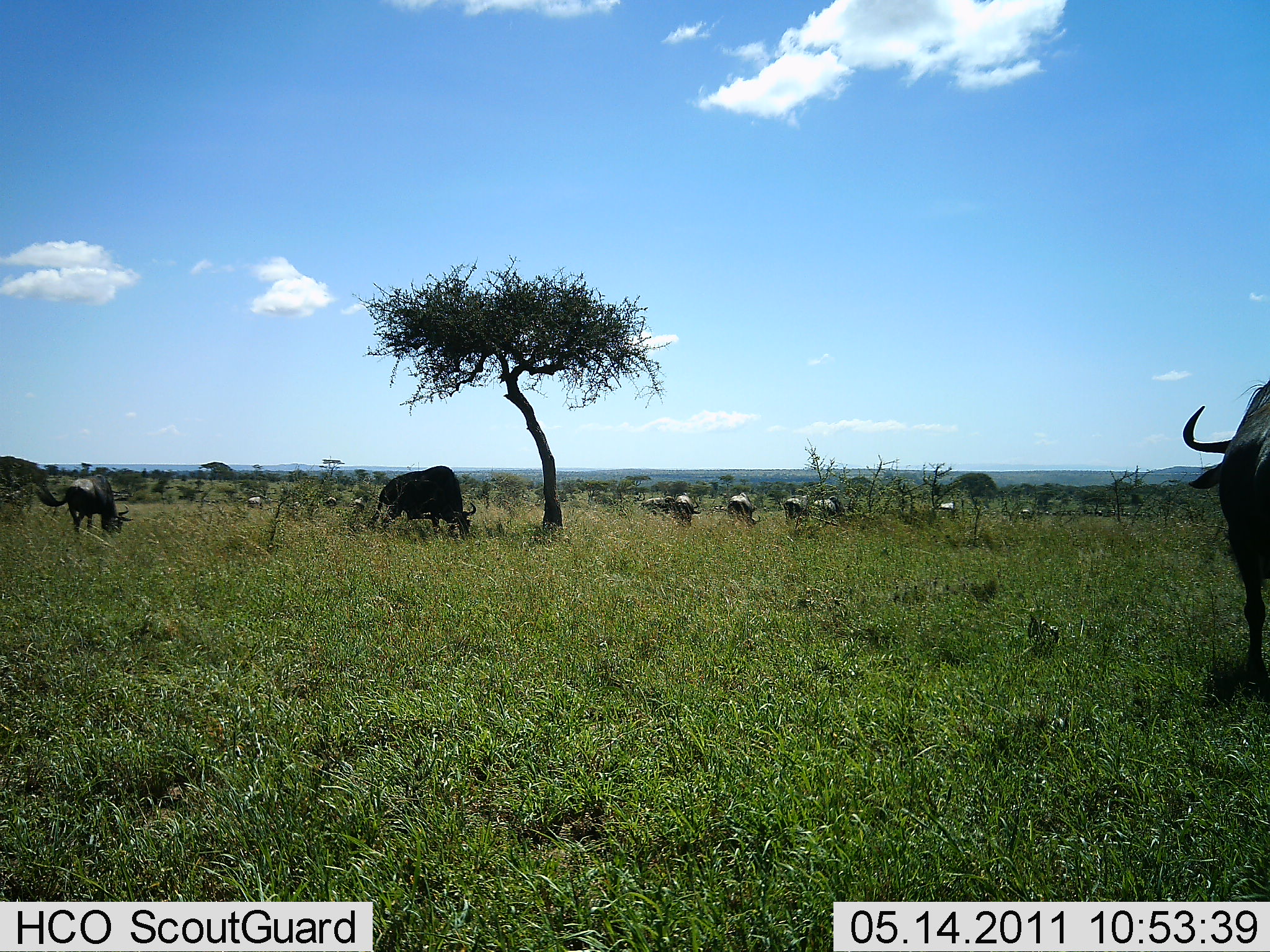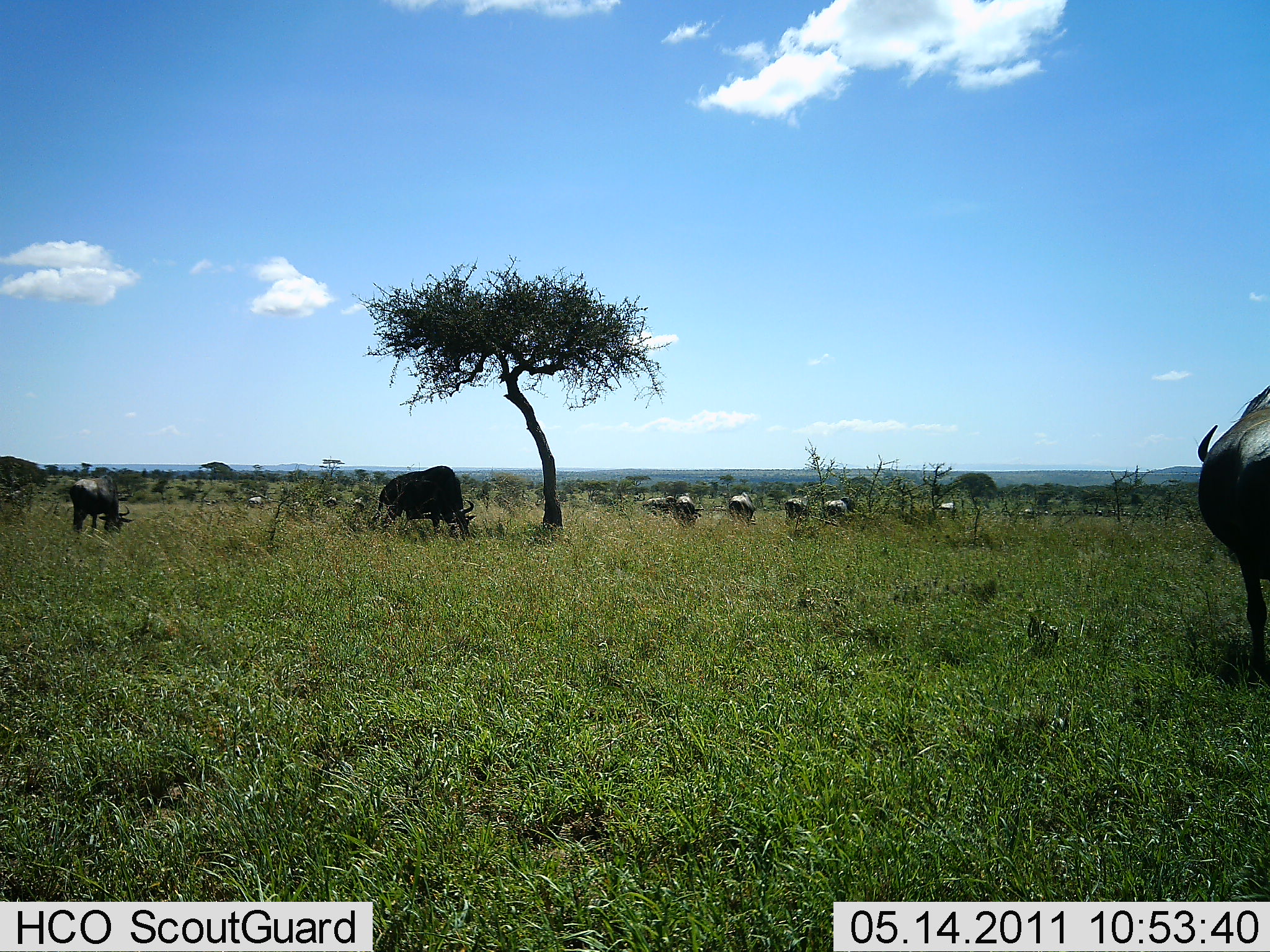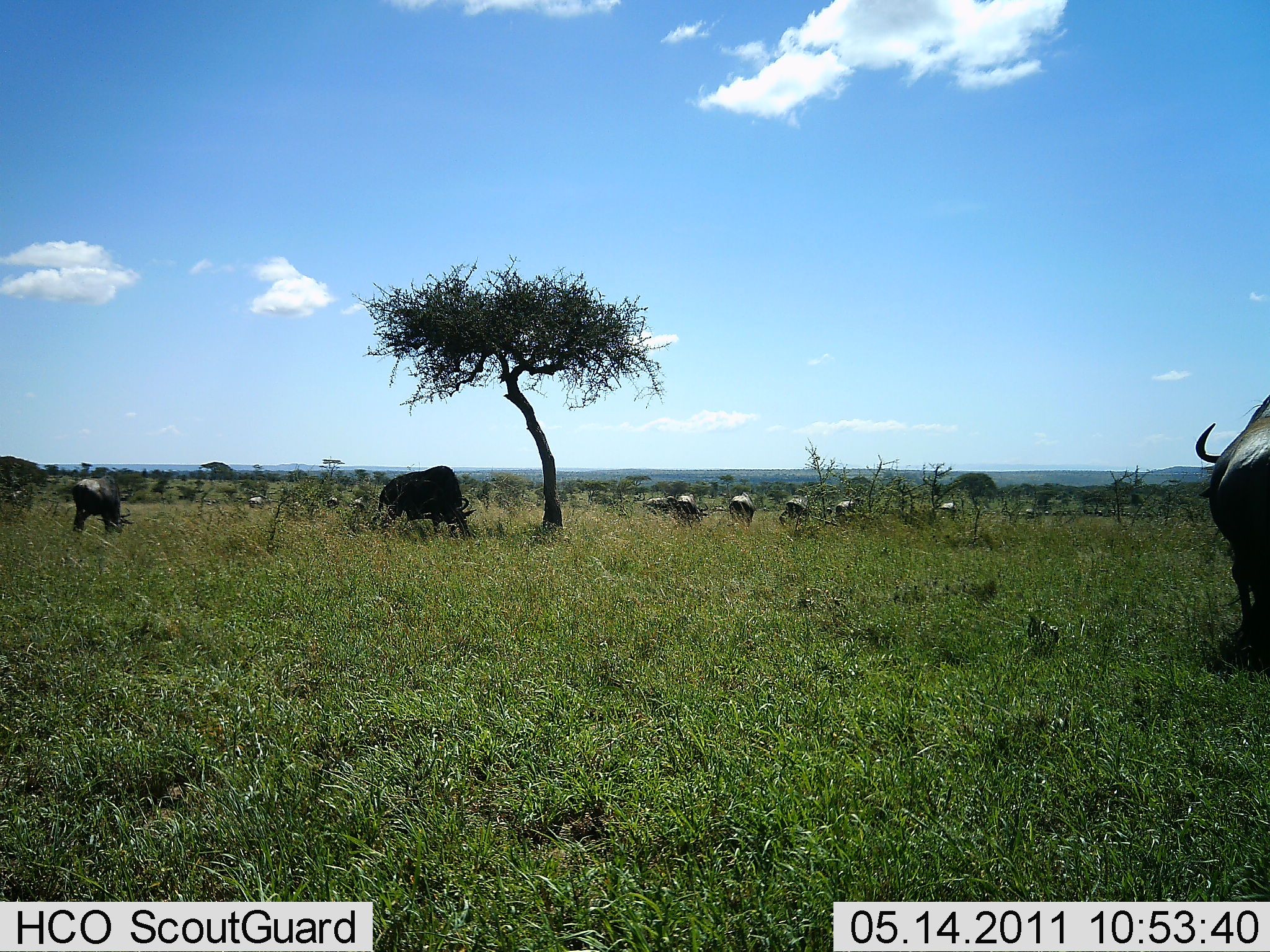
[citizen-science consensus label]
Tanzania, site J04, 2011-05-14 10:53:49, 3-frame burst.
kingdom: Animalia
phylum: Chordata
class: Mammalia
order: Artiodactyla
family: Bovidae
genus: Connochaetes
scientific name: Connochaetes taurinus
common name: blue wildebeest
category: wildebeest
Wildebeest (blue wildebeest) (Connochaetes taurinus), count 11-50. Behavior (volunteer vote fractions): standing 38%, resting 0%, moving 31%, interacting 0%. Young present (vote fraction): 0%. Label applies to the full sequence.